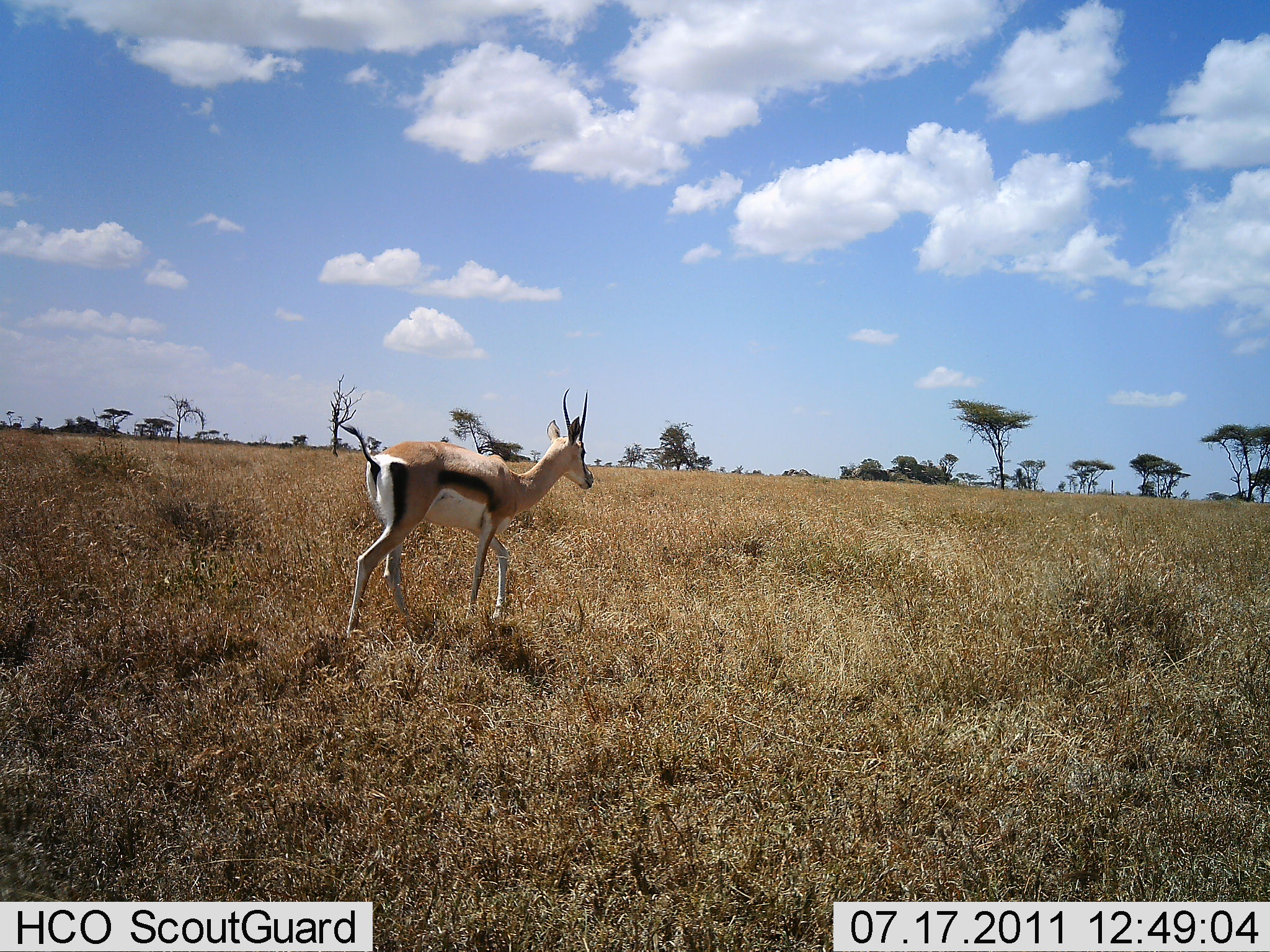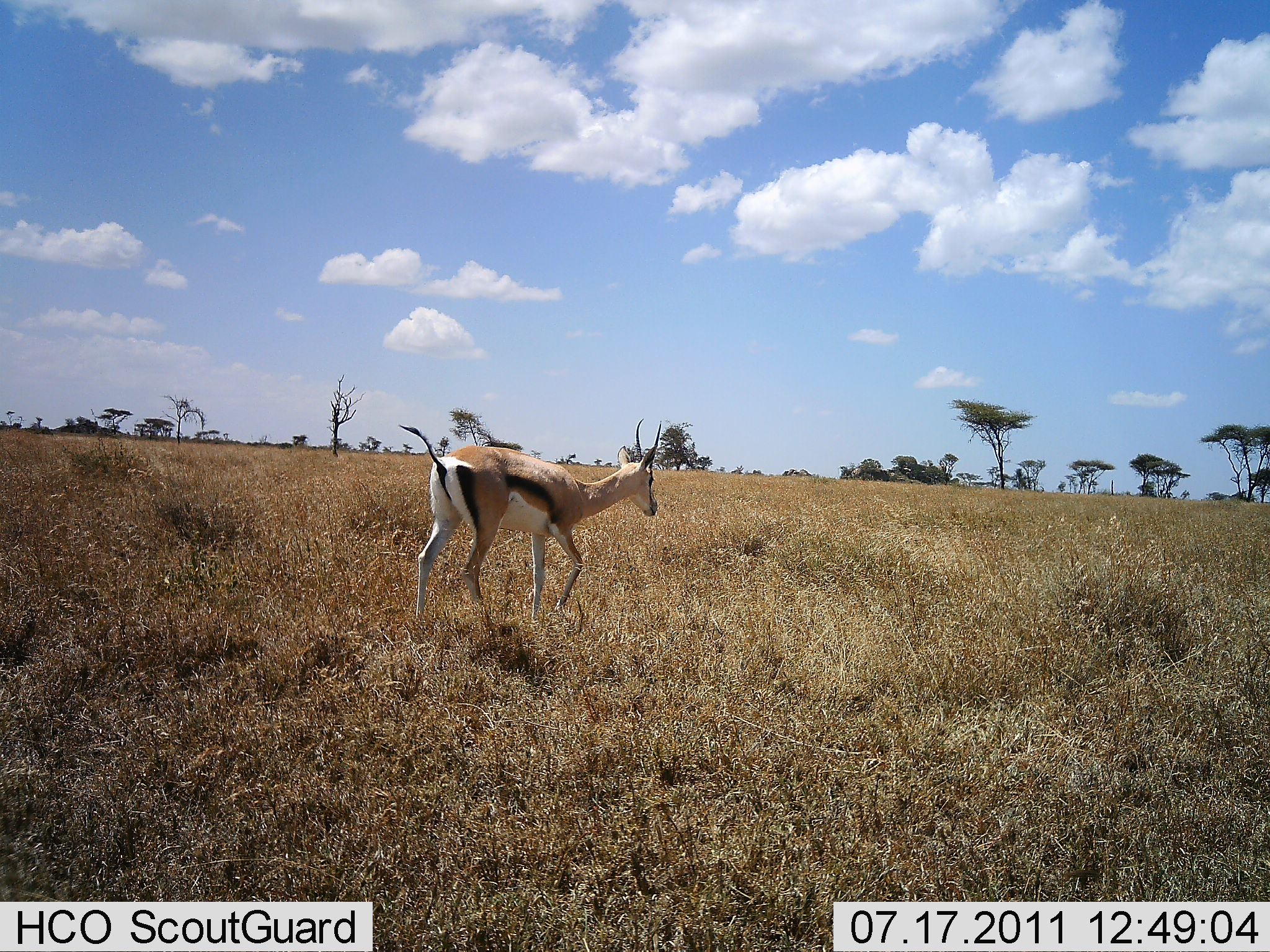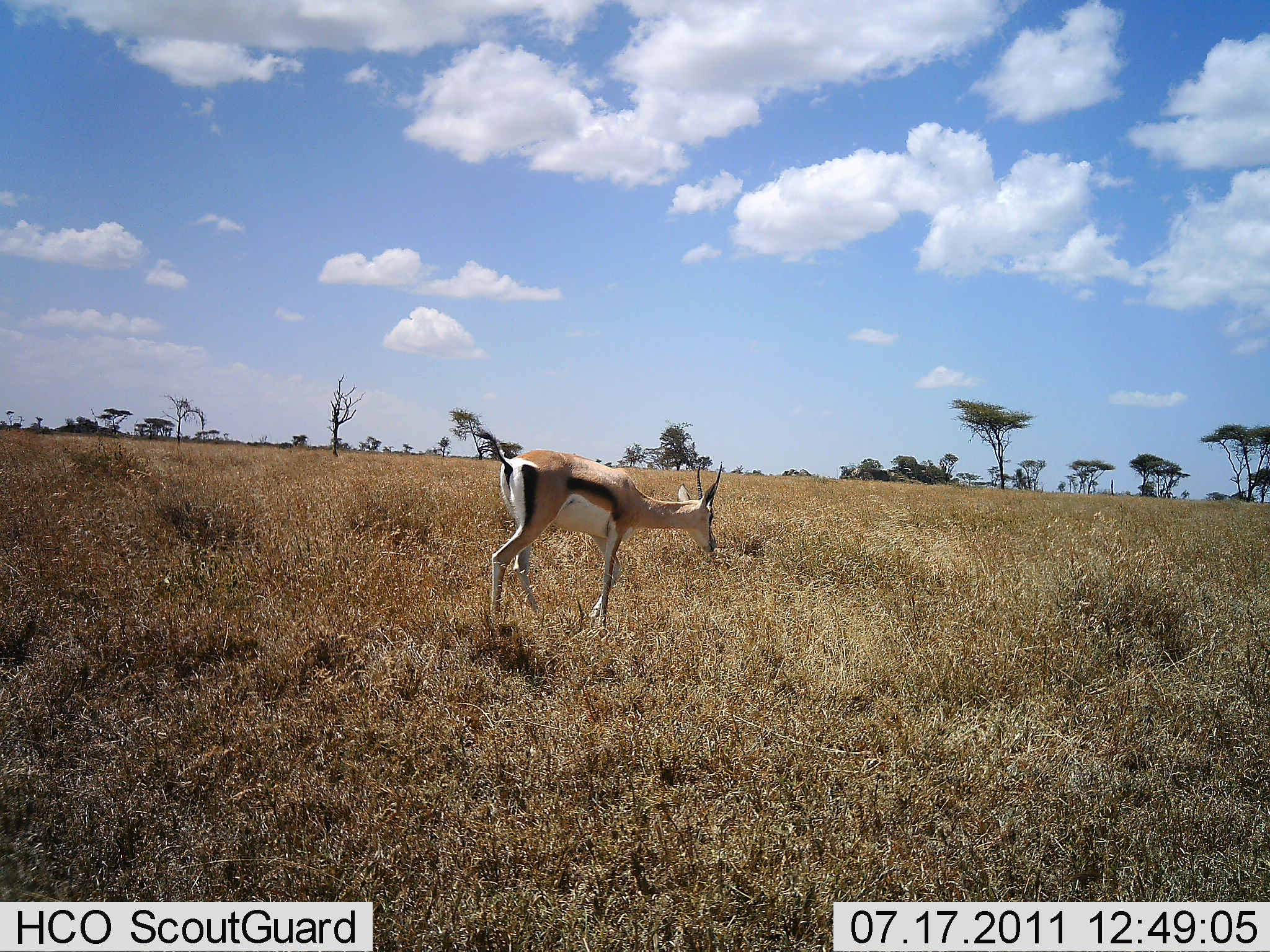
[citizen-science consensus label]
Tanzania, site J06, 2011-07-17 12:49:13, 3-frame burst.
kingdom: Animalia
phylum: Chordata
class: Mammalia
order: Artiodactyla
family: Bovidae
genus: Eudorcas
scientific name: Eudorcas thomsonii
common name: thomson's gazelle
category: gazellethomsons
Gazellethomsons (thomson's gazelle) (Eudorcas thomsonii), count 1. Behavior (volunteer vote fractions): standing 0%, resting 0%, moving 100%, interacting 0%. Young present (vote fraction): 0%. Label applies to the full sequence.